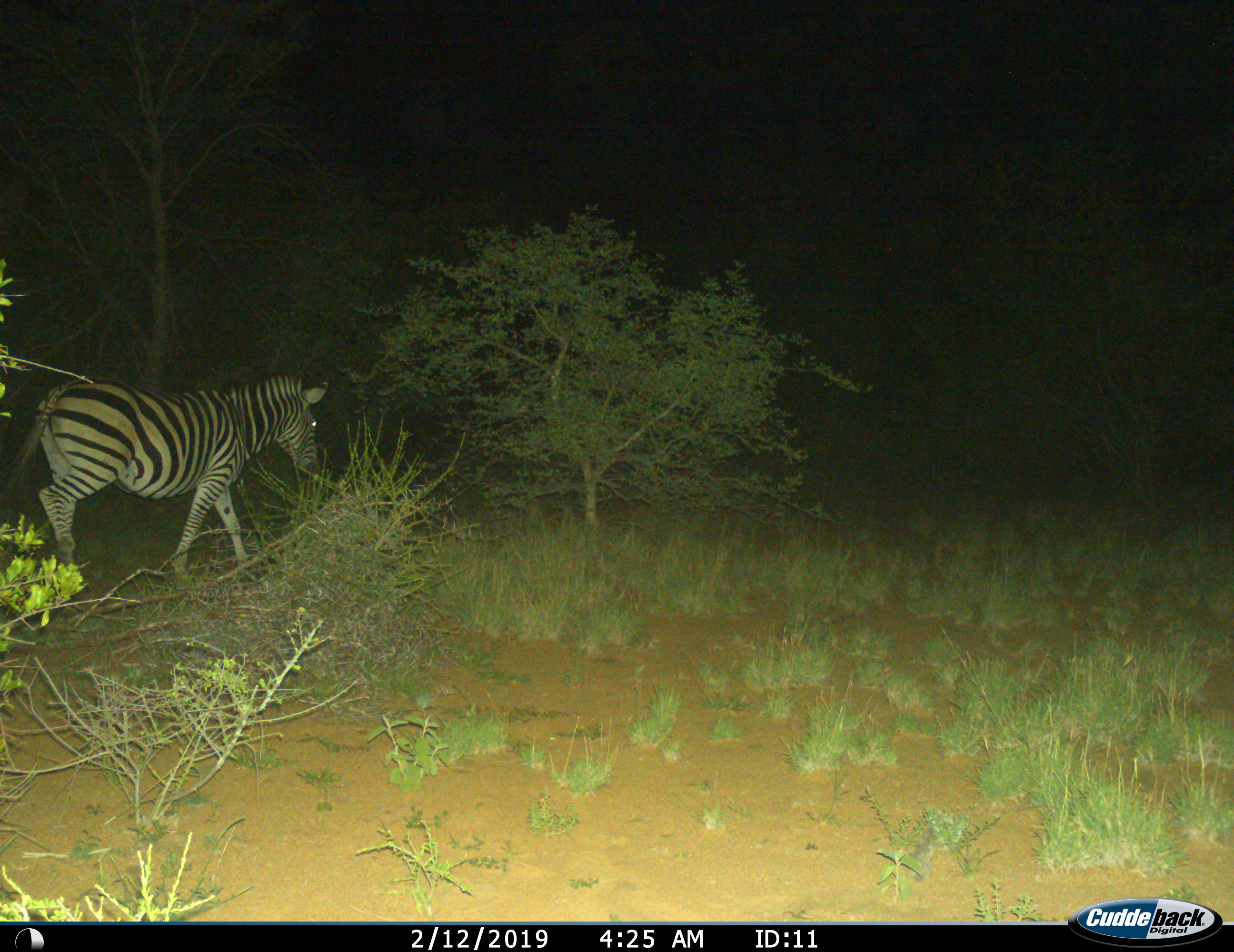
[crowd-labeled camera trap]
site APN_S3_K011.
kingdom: Animalia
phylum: Chordata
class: Mammalia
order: Perissodactyla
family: Equidae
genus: Equus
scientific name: Equus quagga burchellii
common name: burchell's zebra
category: zebraburchells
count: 1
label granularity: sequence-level